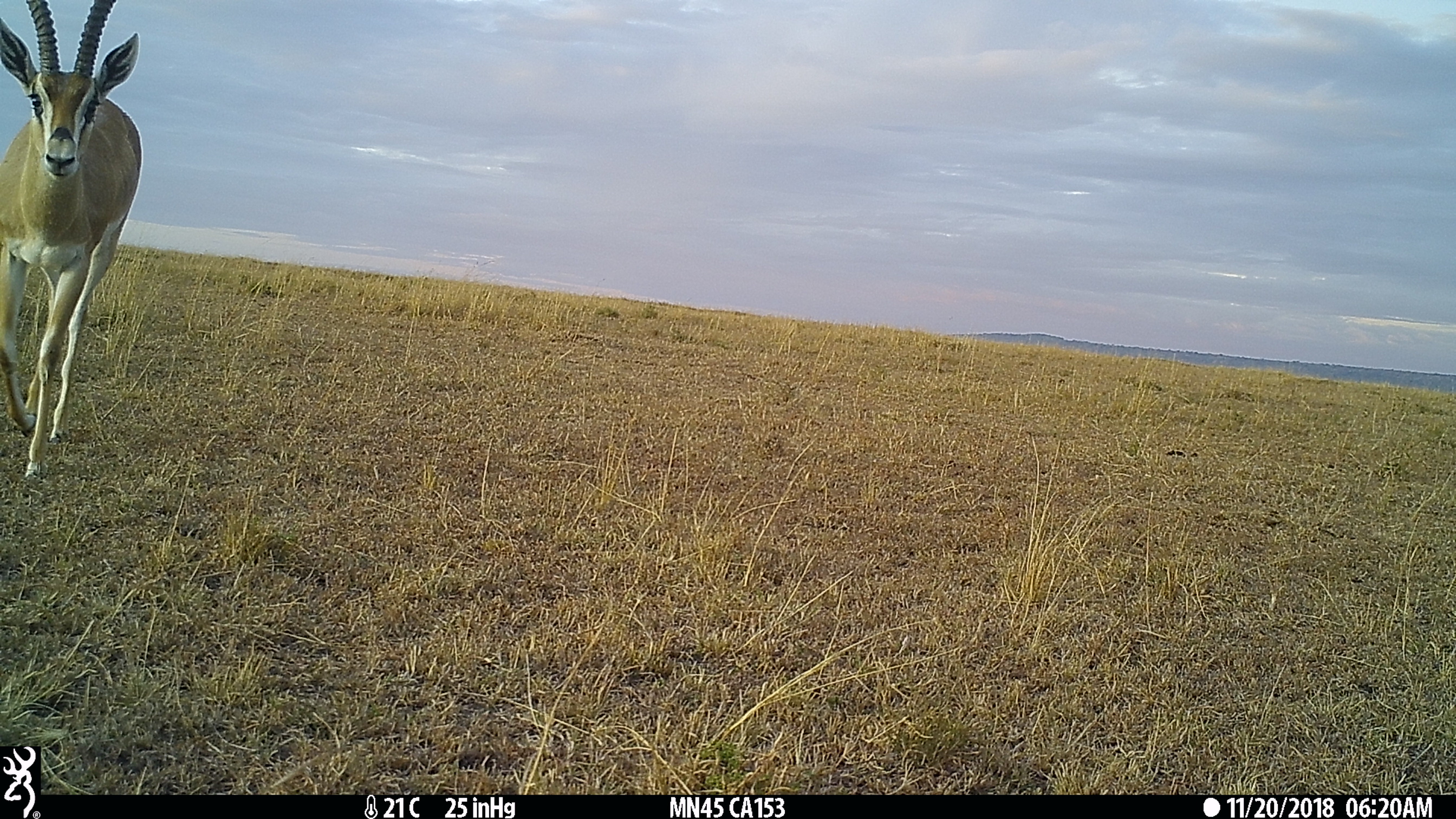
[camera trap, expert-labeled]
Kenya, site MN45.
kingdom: Animalia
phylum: Chordata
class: Mammalia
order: Artiodactyla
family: Bovidae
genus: Nanger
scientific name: Nanger granti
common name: grant's gazelle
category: gazelle grants